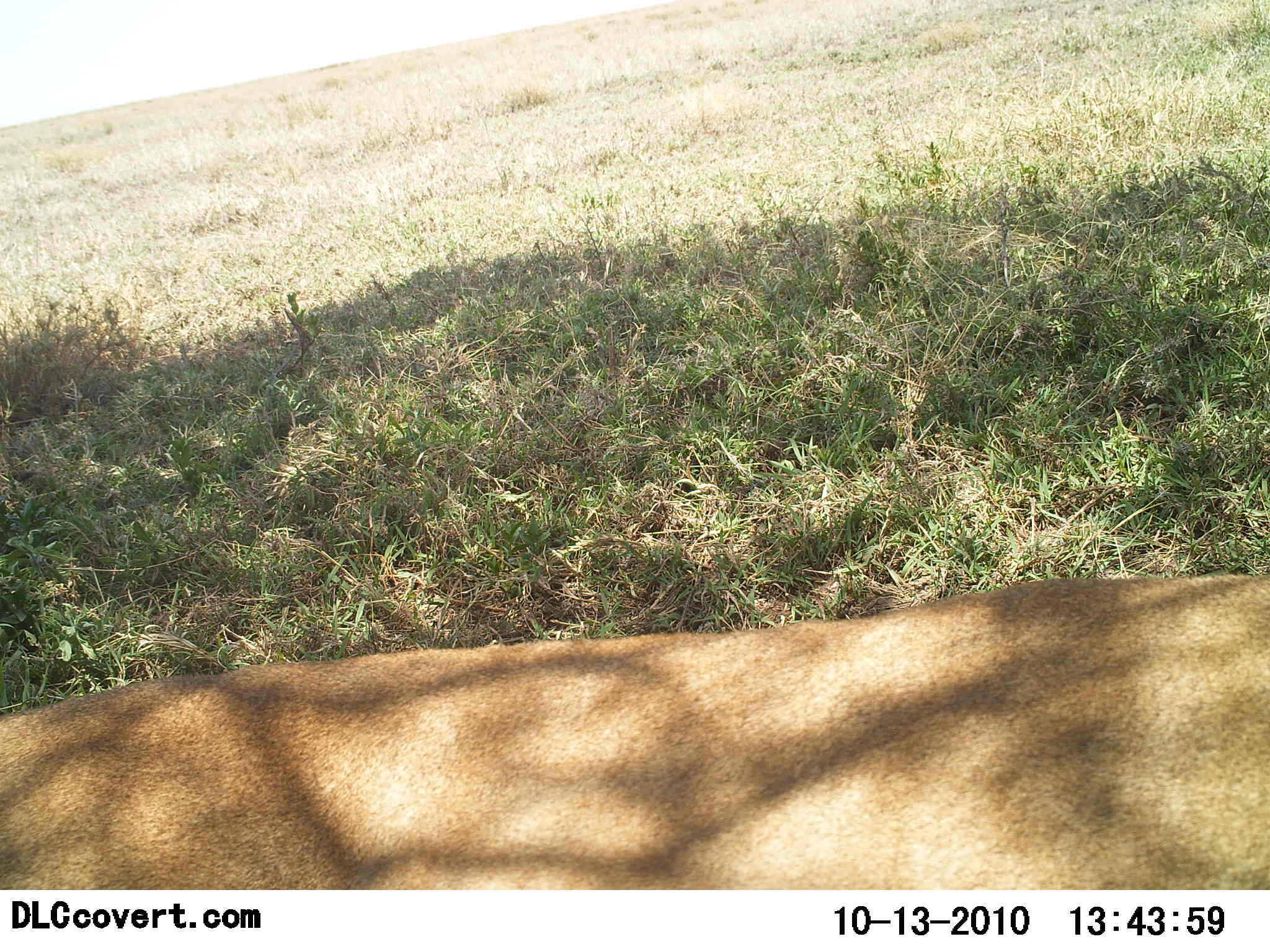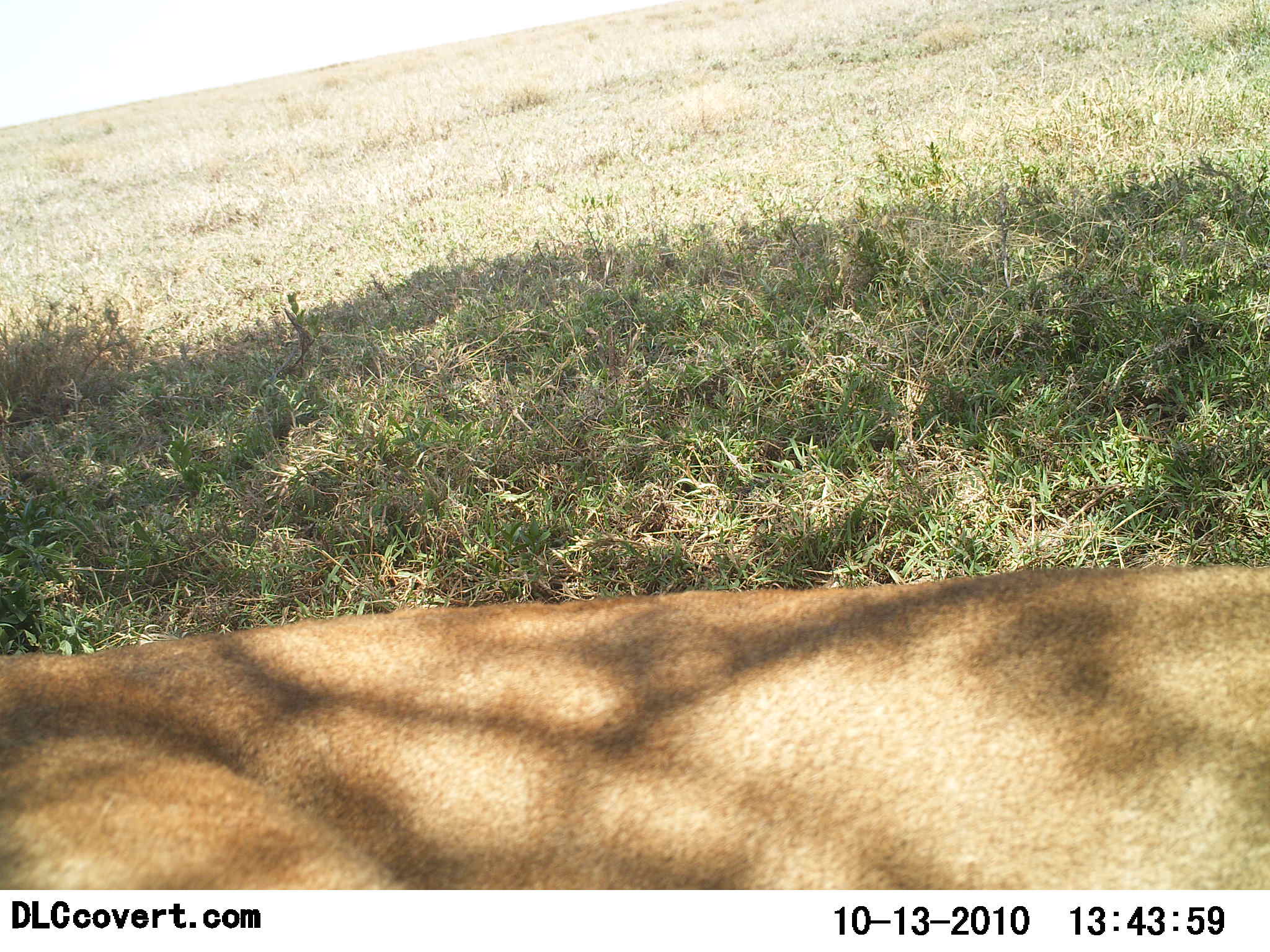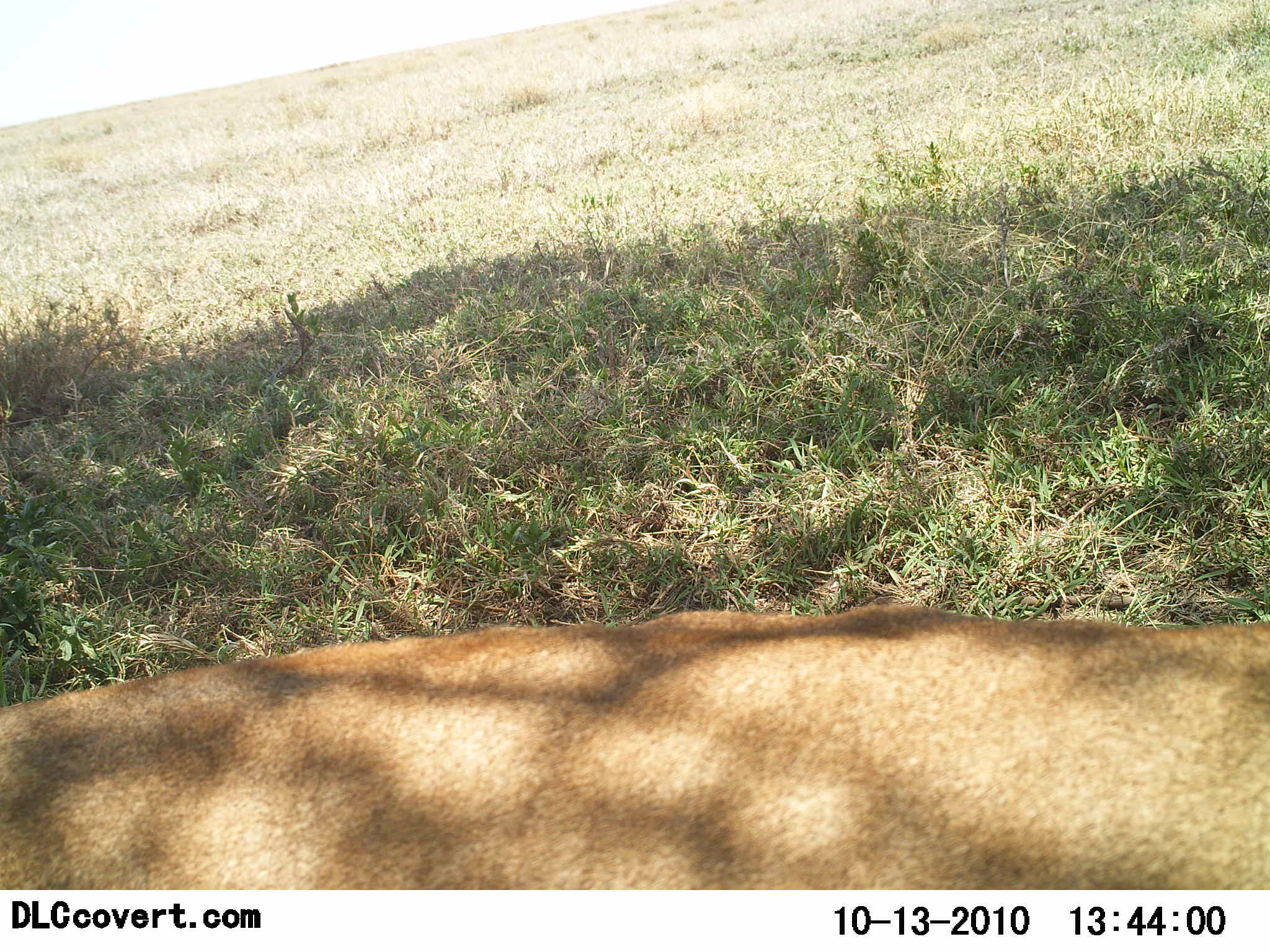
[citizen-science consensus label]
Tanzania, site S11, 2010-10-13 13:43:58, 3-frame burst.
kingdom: Animalia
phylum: Chordata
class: Mammalia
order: Carnivora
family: Felidae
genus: Panthera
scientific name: Panthera leo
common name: lion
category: lionfemale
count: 1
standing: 6%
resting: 88%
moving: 6%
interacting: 0%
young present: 0%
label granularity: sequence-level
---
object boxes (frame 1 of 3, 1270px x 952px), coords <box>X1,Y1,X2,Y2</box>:
animal: <box>0,579,1269,888</box>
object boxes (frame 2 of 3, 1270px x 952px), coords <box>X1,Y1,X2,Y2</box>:
animal: <box>0,565,1270,890</box>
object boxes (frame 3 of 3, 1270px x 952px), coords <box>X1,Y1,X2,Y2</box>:
animal: <box>0,607,1269,890</box>